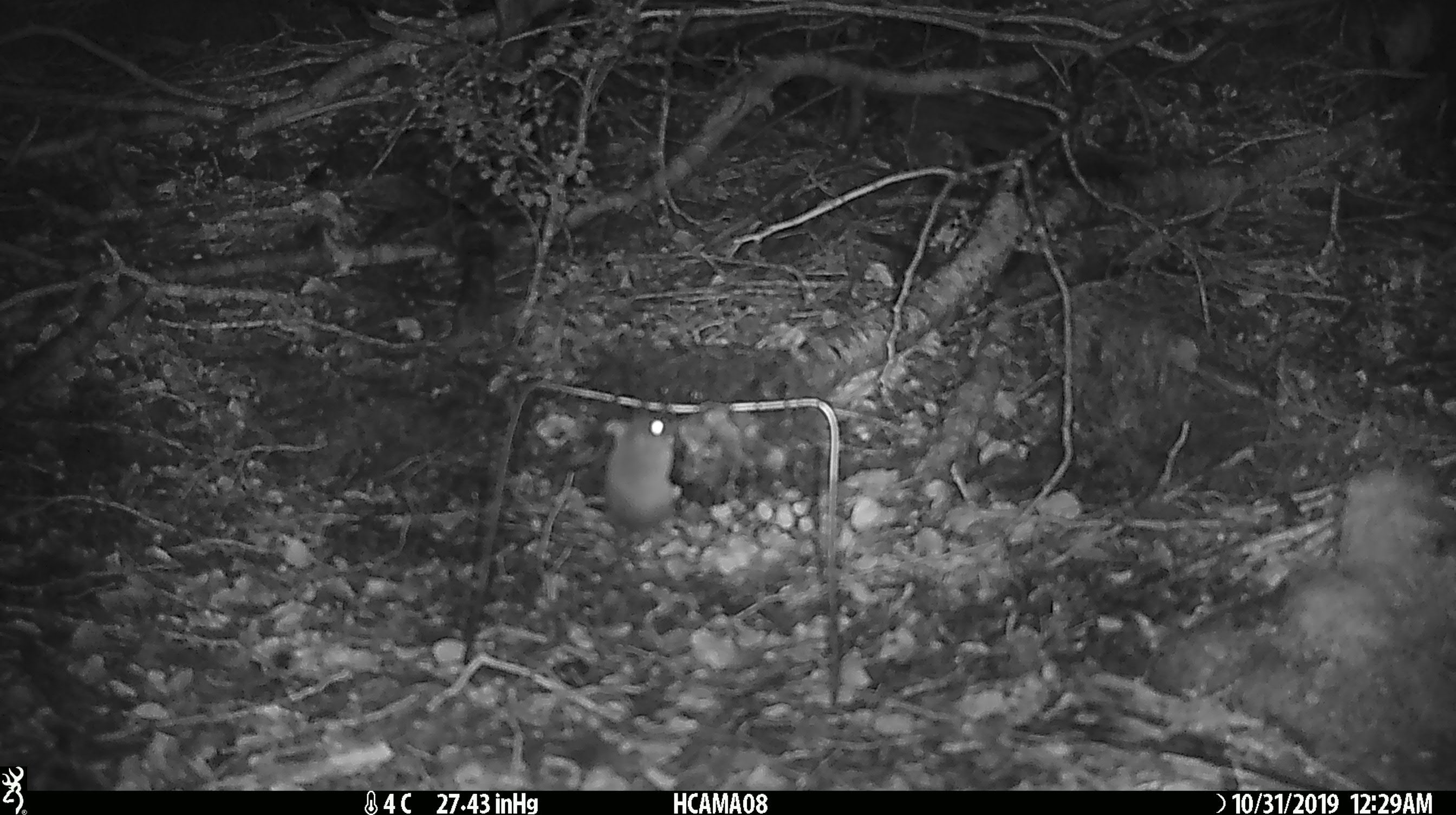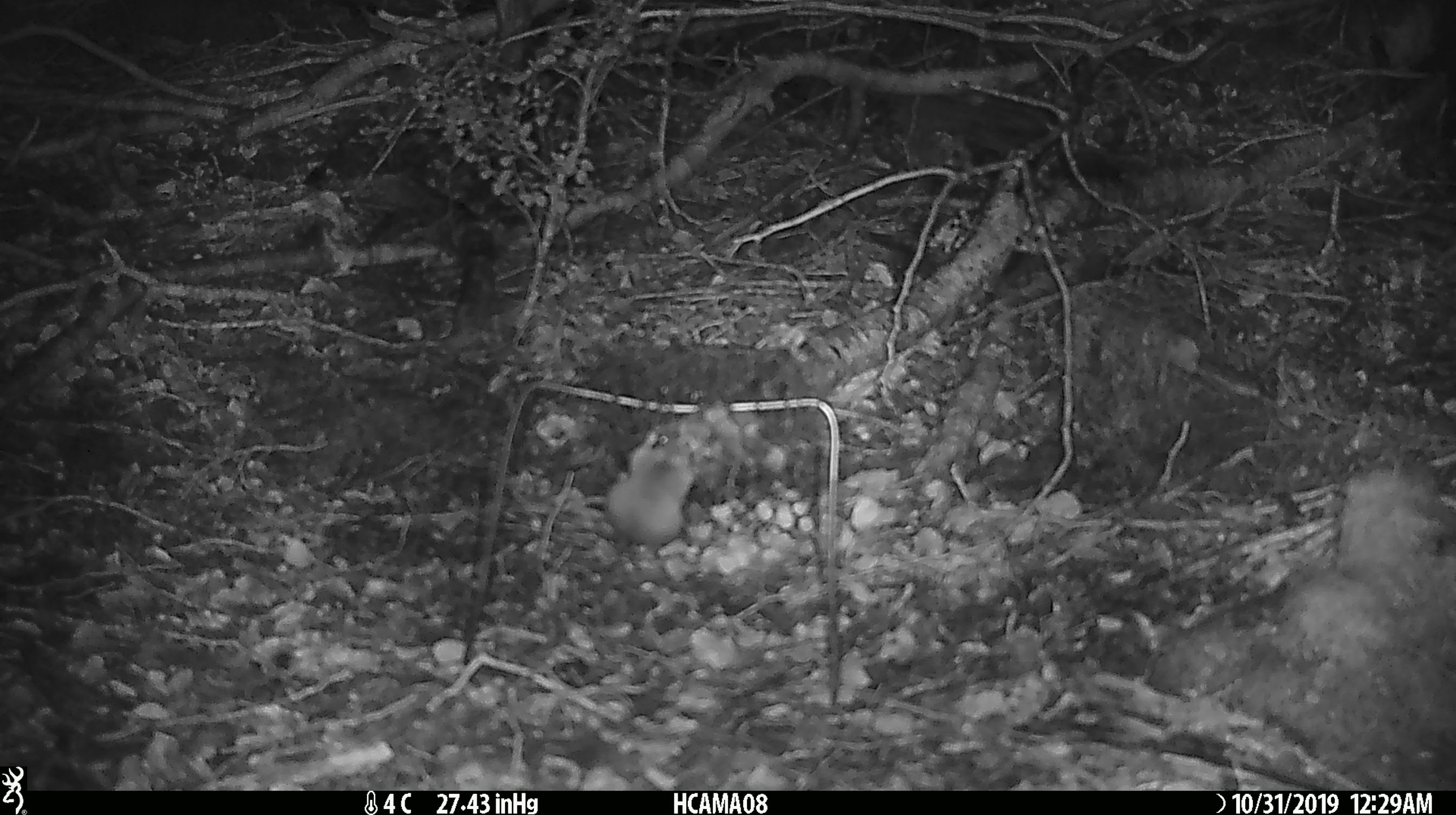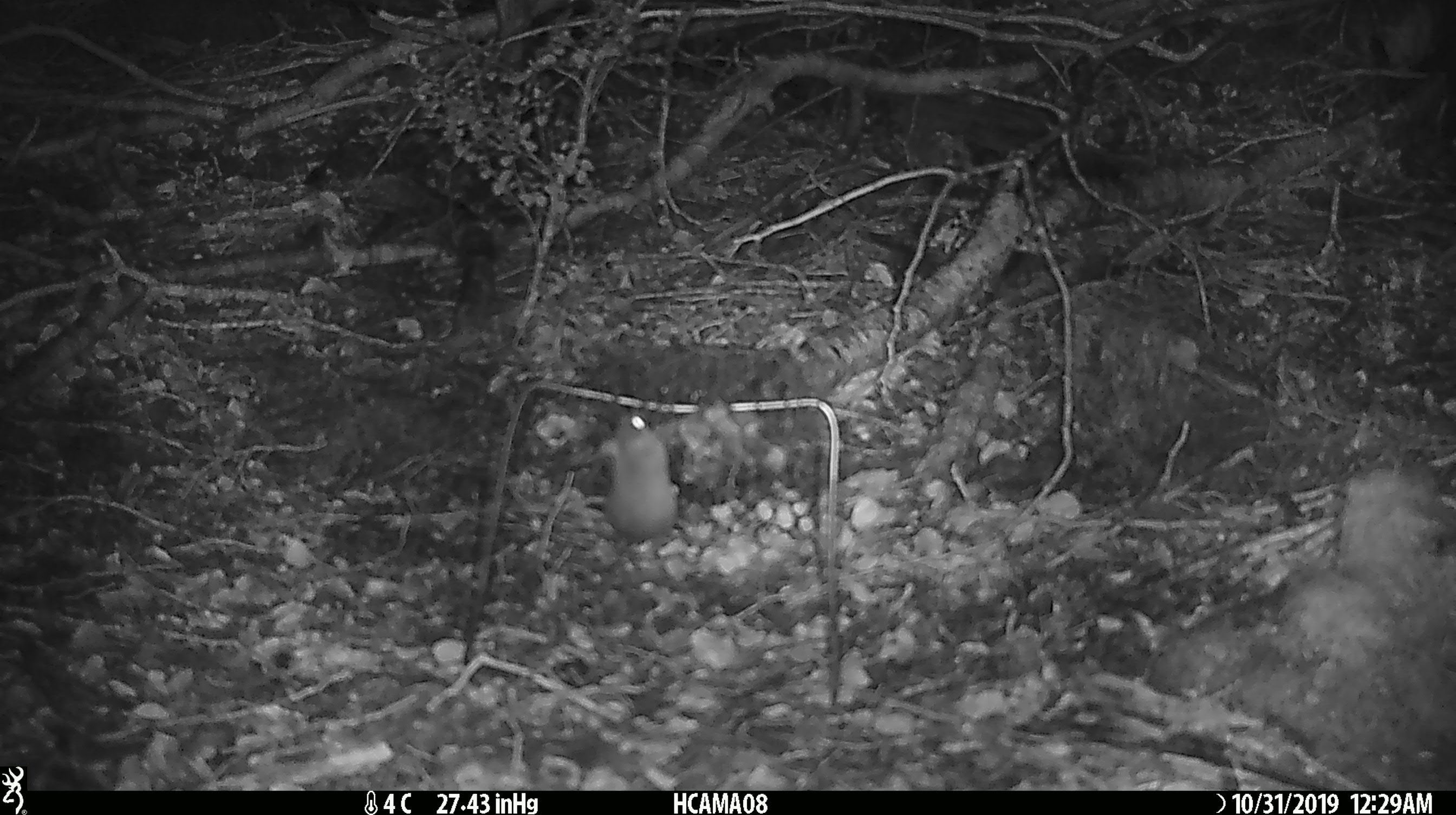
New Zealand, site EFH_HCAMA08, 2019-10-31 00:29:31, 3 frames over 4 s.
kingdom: Animalia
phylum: Chordata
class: Mammalia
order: Rodentia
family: Muridae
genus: Mus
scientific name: Mus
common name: mouse